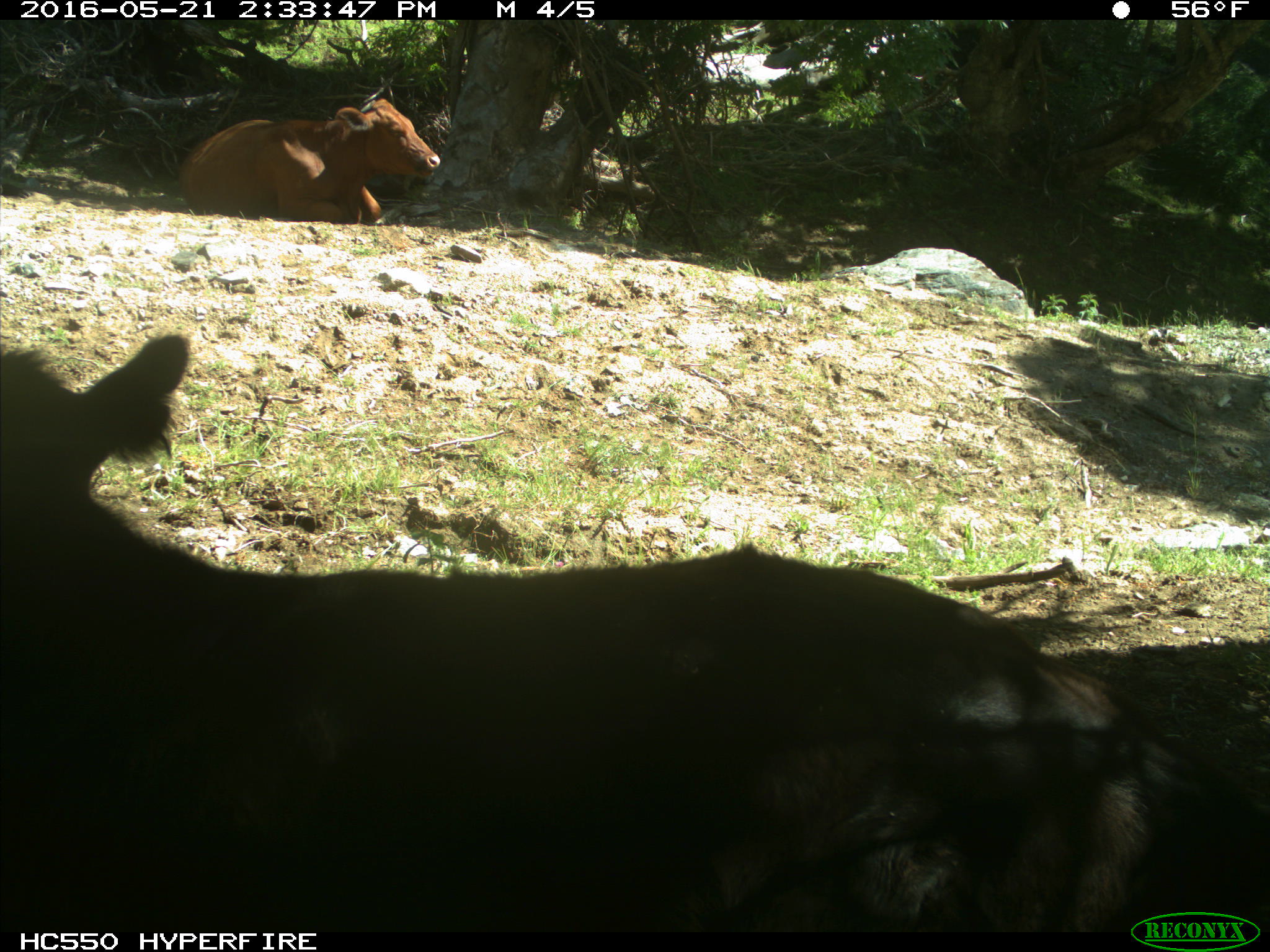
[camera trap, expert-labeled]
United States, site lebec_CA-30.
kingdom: Animalia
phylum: Chordata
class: Mammalia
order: Artiodactyla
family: Bovidae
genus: Bos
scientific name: Bos taurus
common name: domestic cow